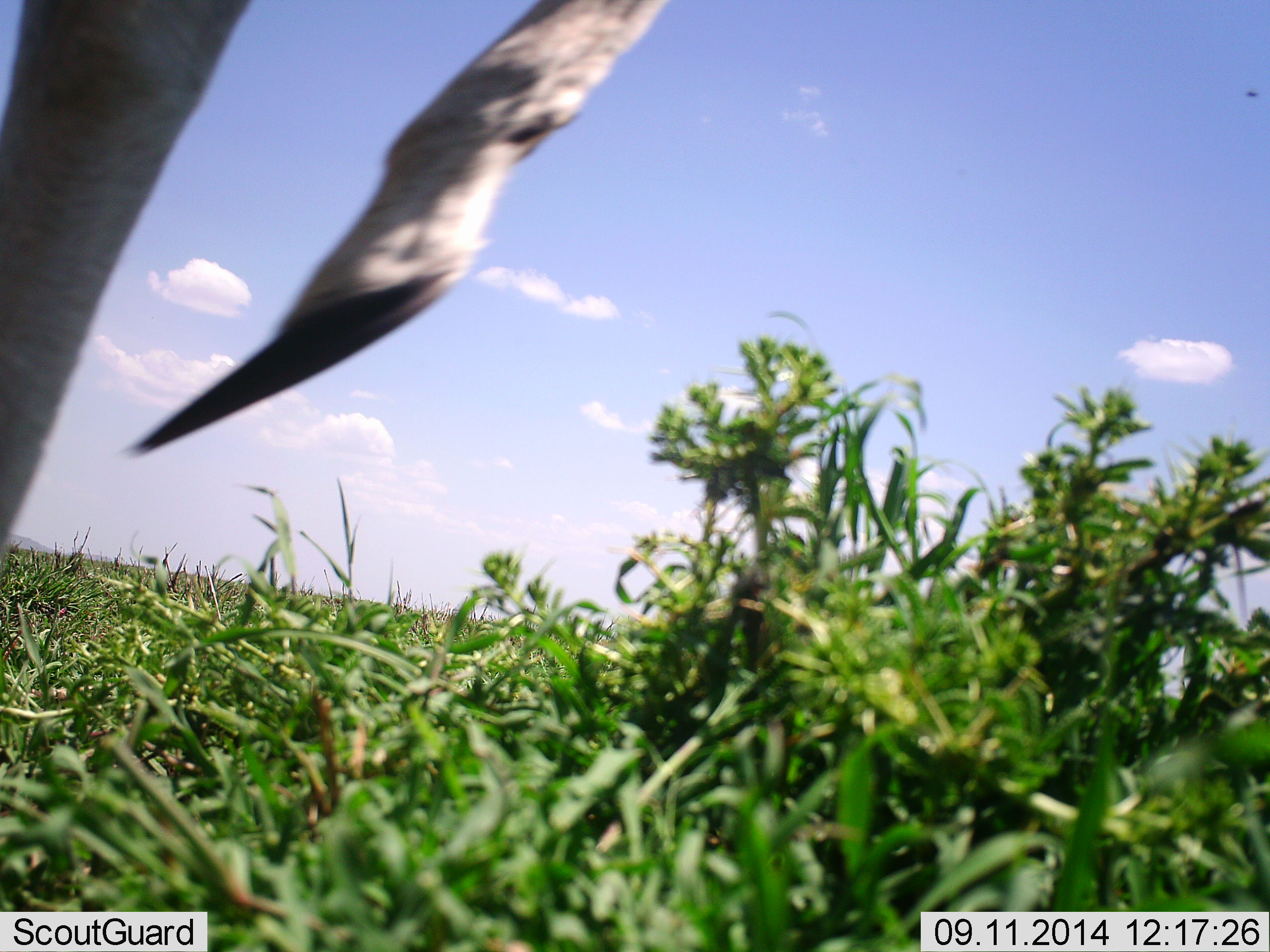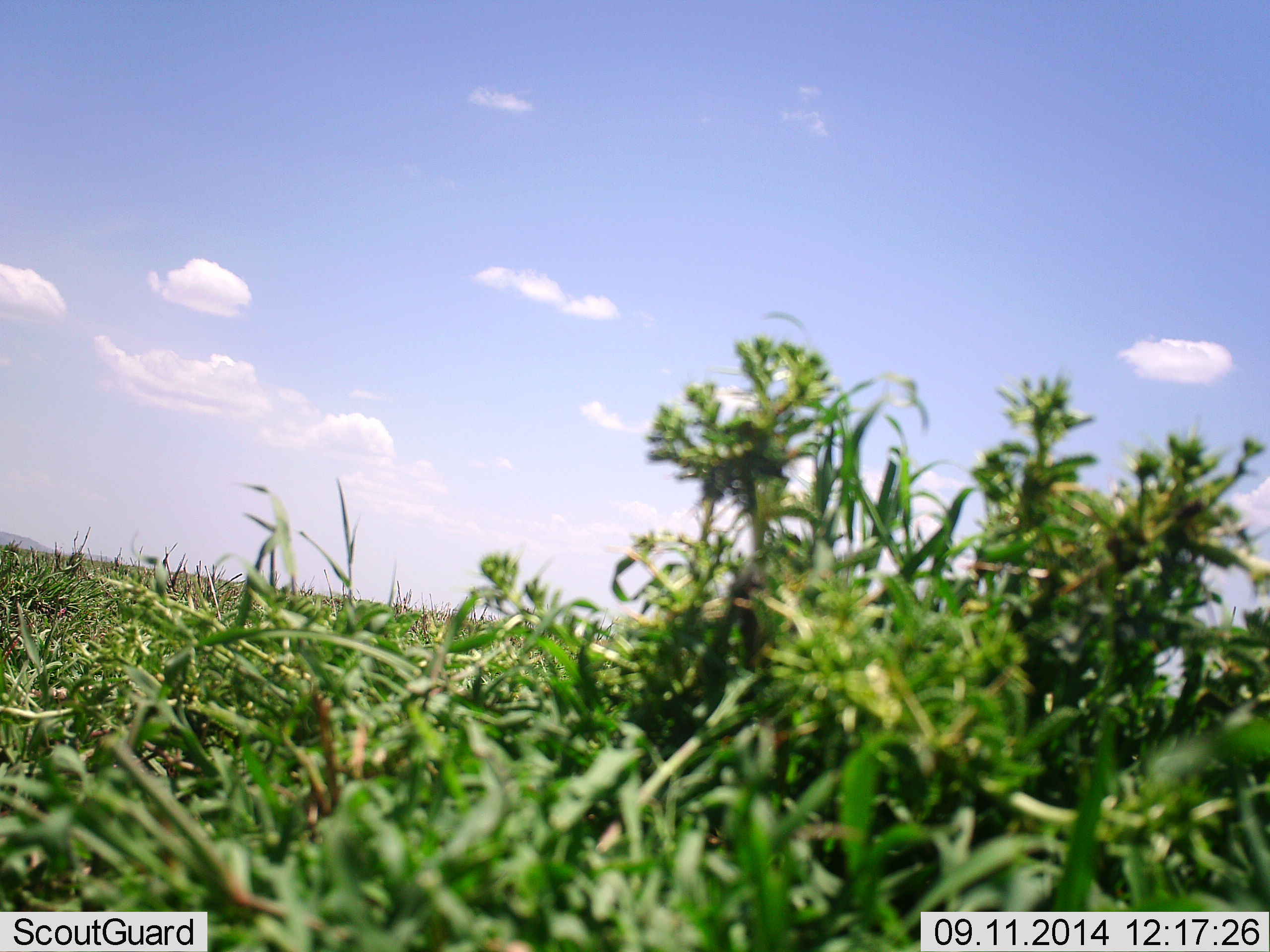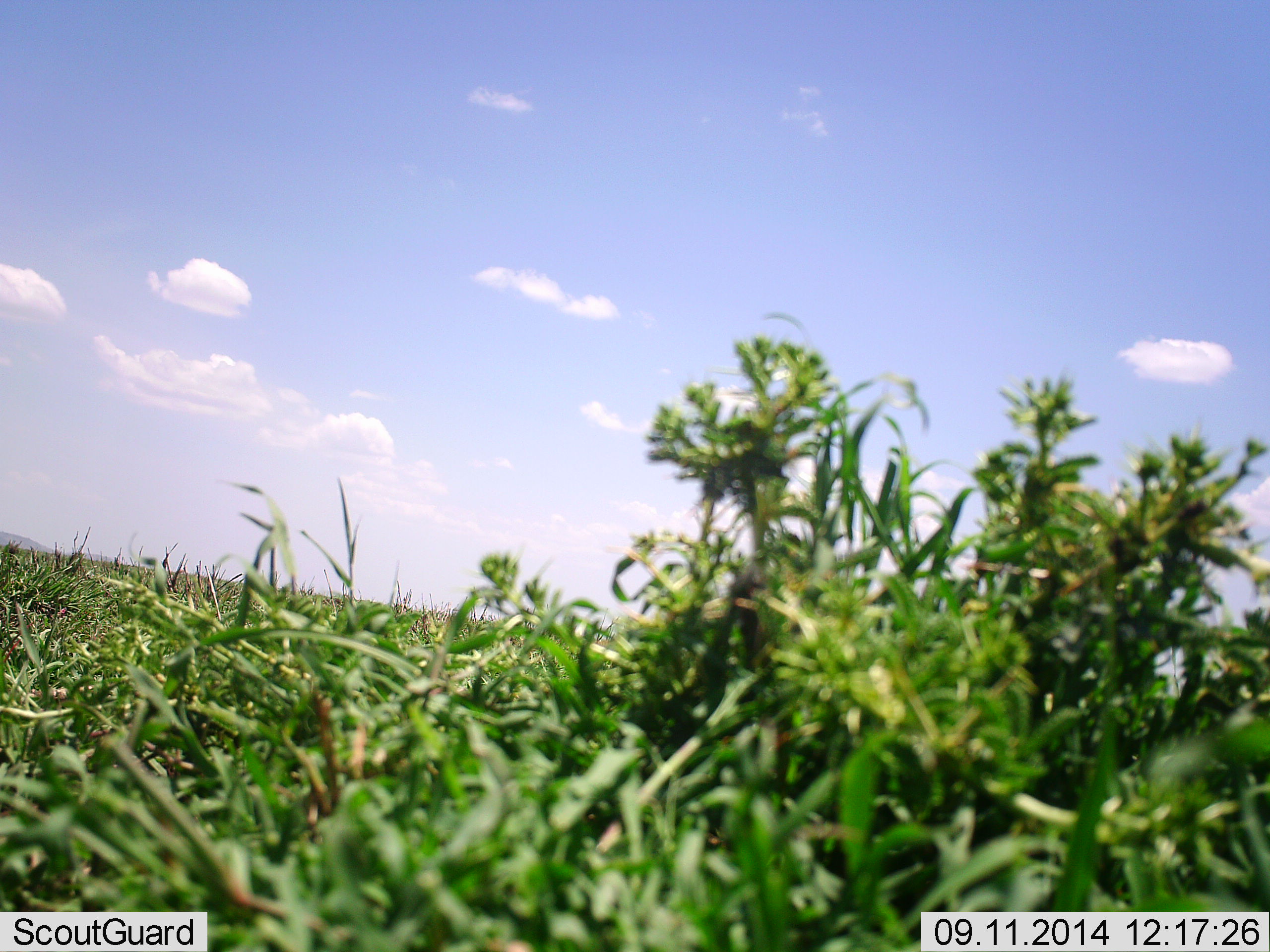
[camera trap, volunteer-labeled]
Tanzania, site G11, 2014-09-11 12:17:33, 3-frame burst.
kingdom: Animalia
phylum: Chordata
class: Mammalia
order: Artiodactyla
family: Bovidae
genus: Eudorcas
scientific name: Eudorcas thomsonii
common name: thomson's gazelle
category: gazellethomsons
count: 1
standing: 20%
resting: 0%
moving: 80%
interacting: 0%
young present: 0%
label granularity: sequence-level